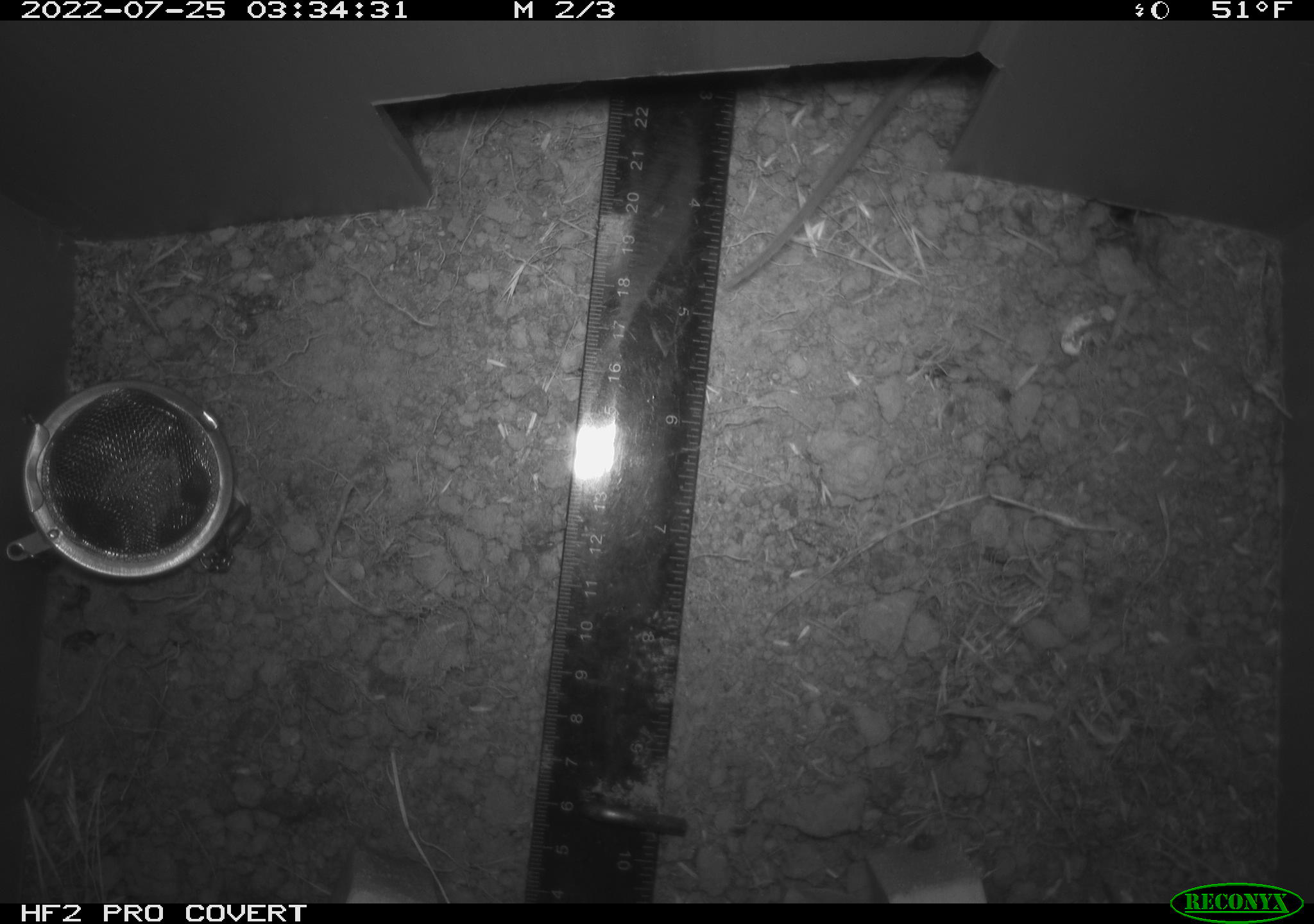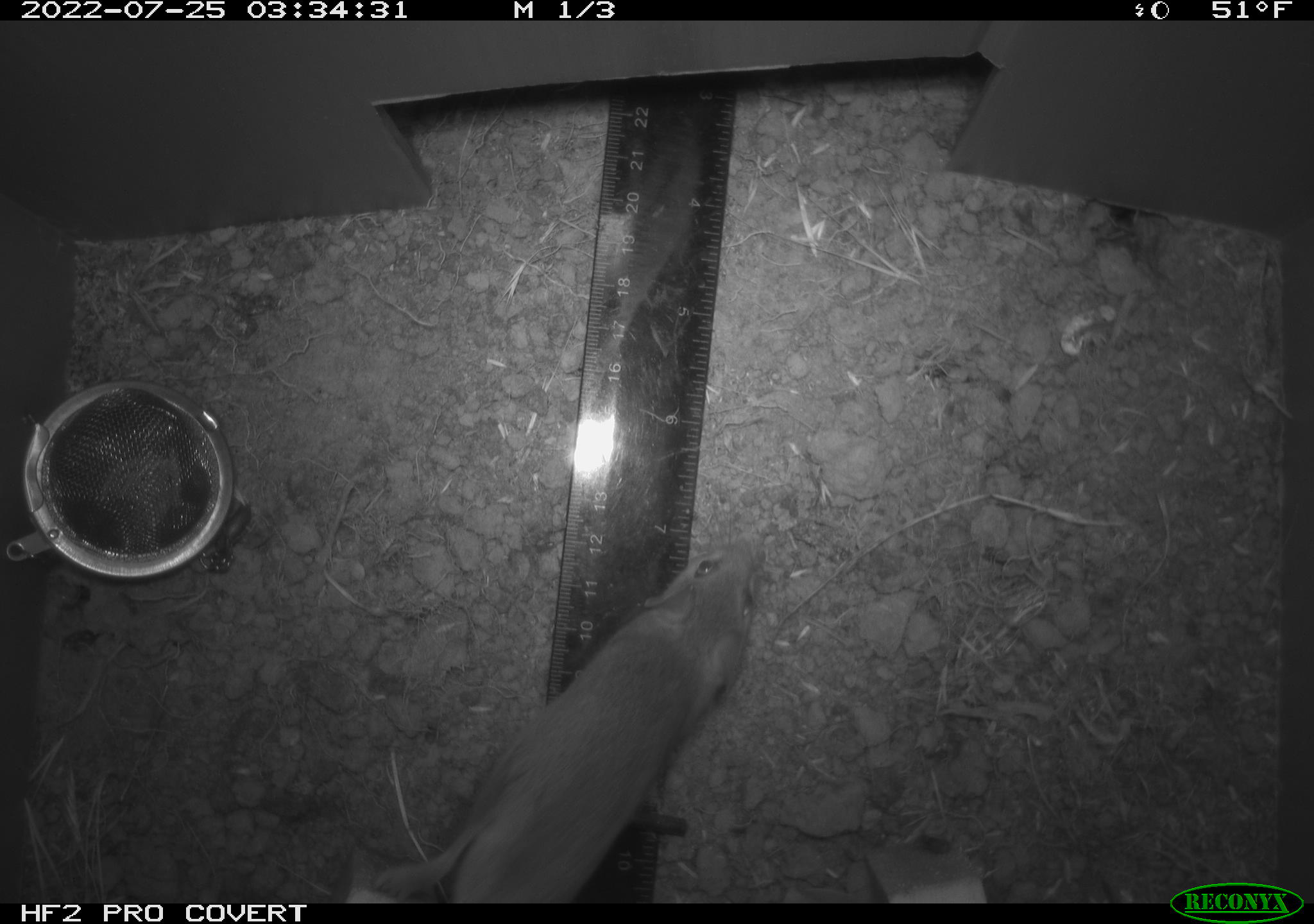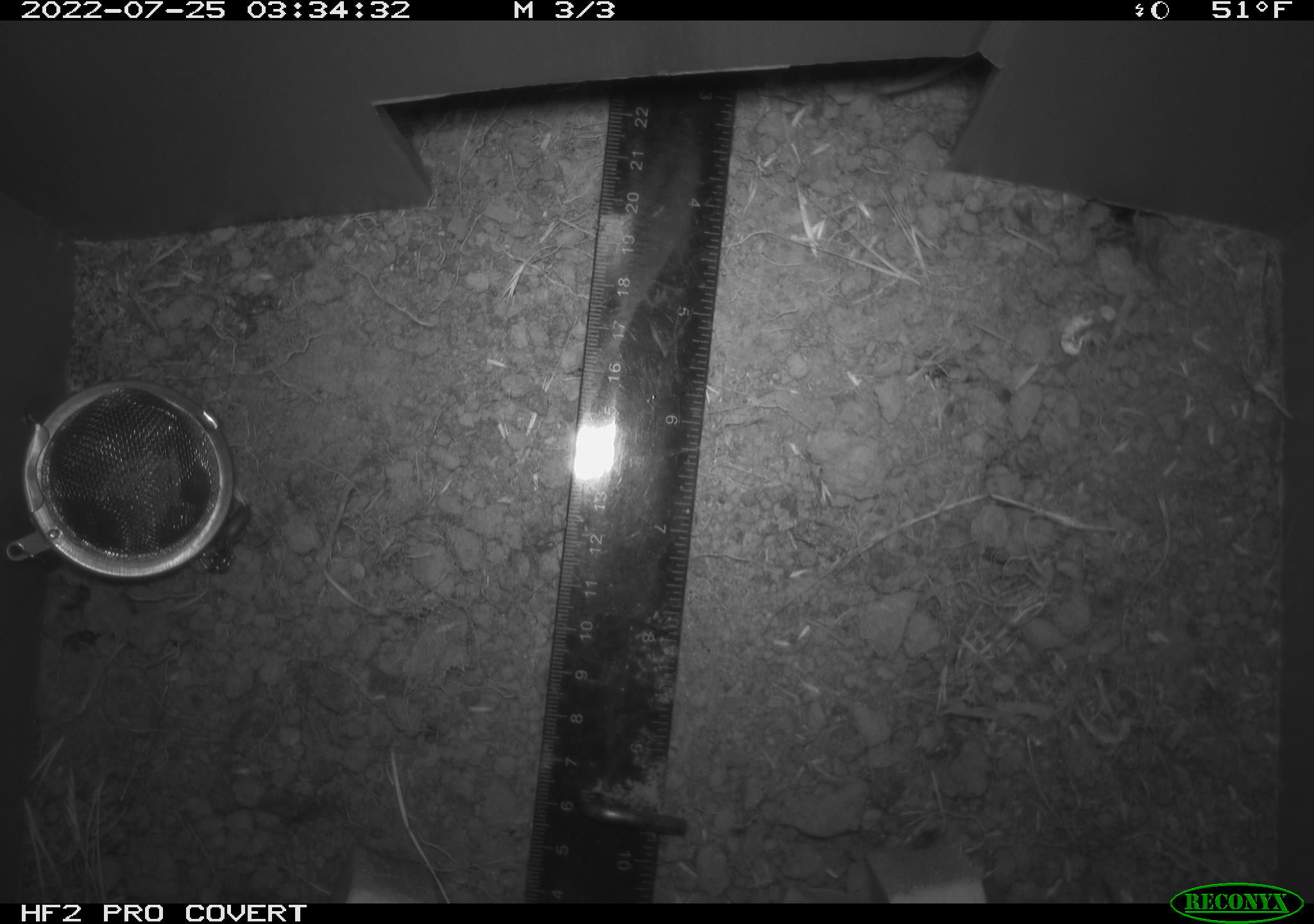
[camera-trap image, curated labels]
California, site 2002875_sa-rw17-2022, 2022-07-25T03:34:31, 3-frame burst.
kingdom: Animalia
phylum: Chordata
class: Mammalia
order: Rodentia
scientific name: Rodentia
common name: mouse species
Mouse species (Rodentia).